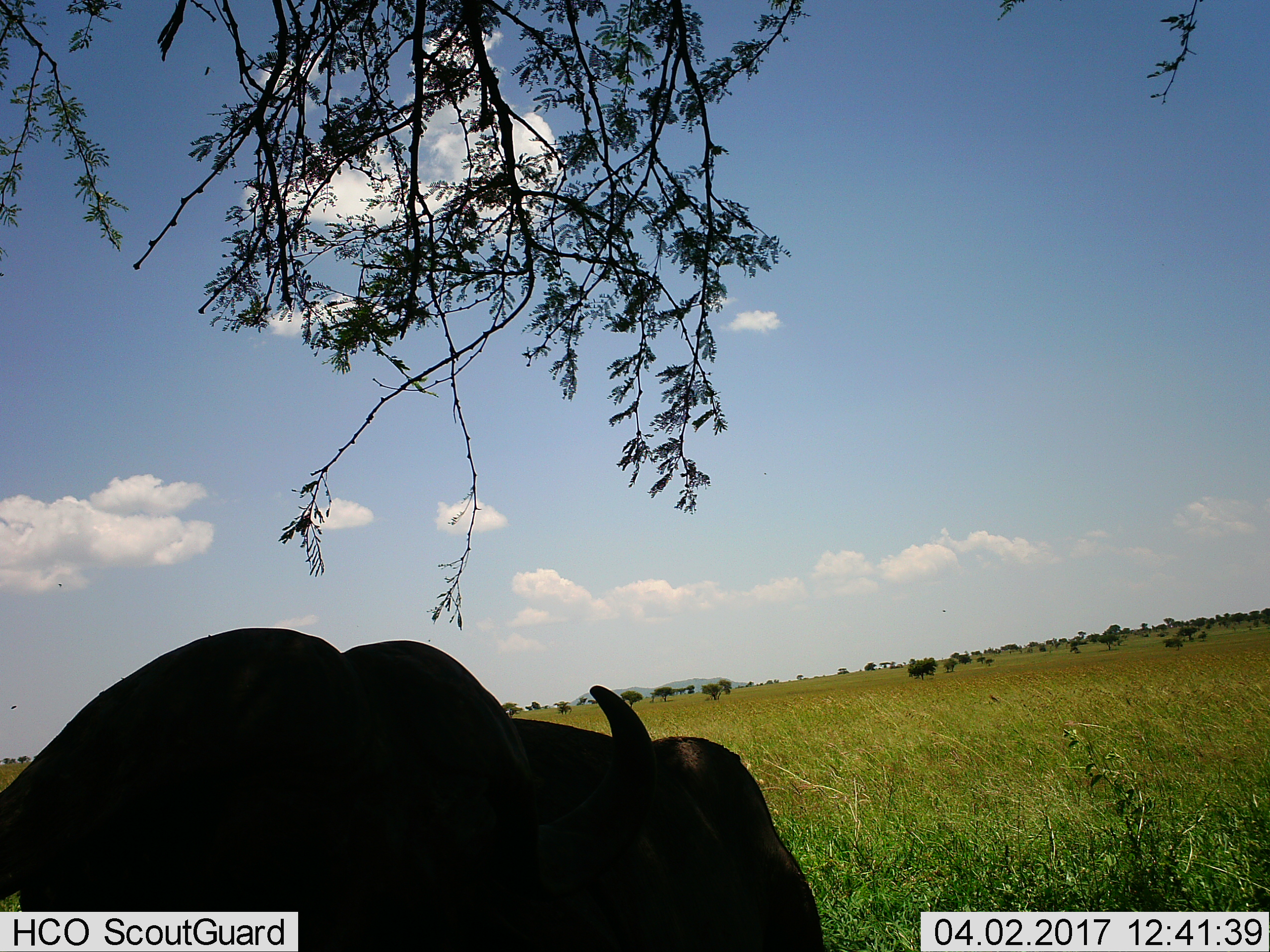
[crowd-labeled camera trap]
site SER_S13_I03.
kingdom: Animalia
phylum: Chordata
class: Mammalia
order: Artiodactyla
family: Bovidae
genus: Syncerus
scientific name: Syncerus caffer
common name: african buffalo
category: buffalo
Buffalo (african buffalo) (Syncerus caffer), count 1. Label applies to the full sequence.